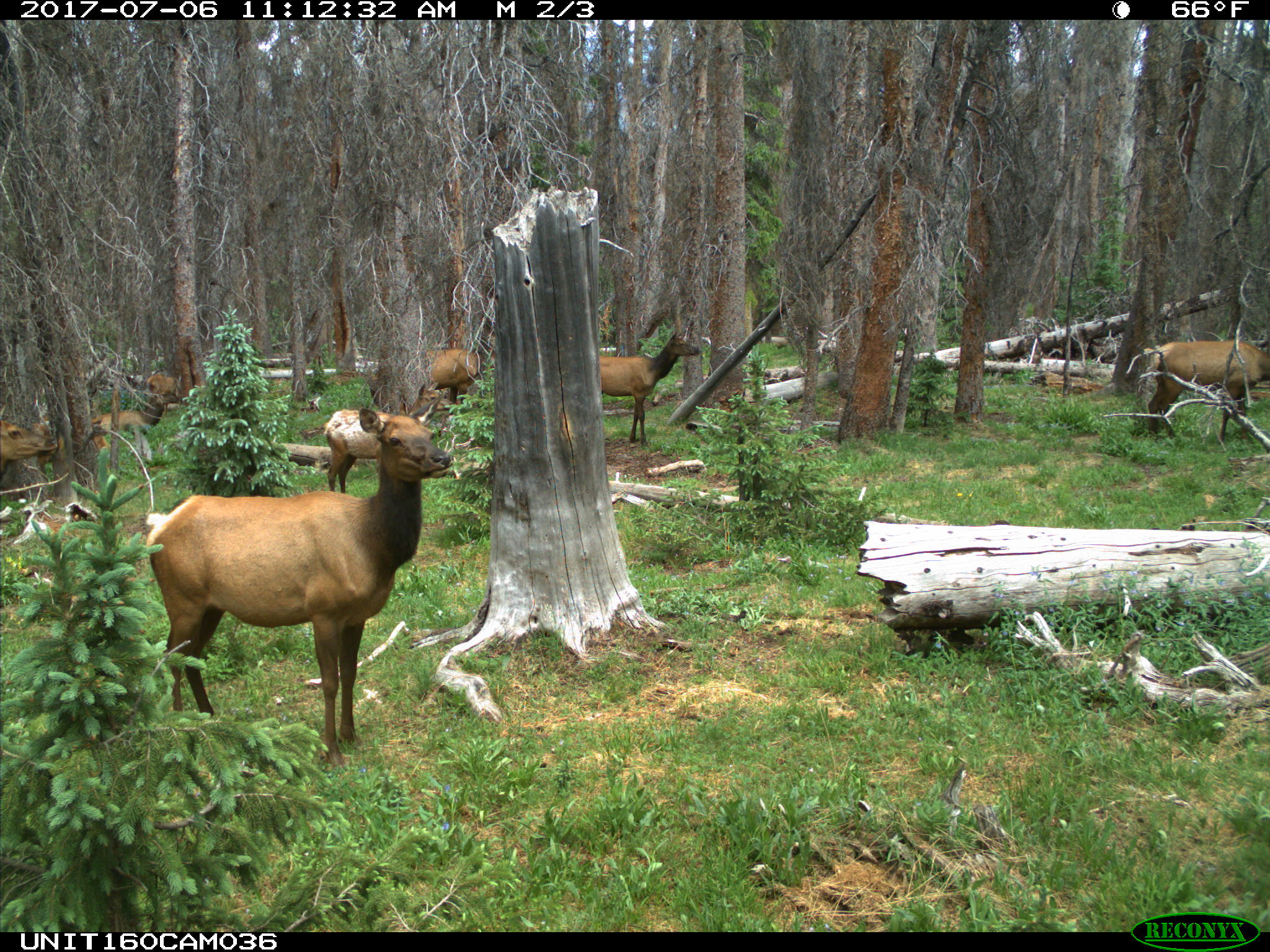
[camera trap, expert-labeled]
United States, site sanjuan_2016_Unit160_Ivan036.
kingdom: Animalia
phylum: Chordata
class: Mammalia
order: Artiodactyla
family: Cervidae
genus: Cervus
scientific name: Cervus elaphus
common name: red deer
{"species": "Cervus elaphus (red deer)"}